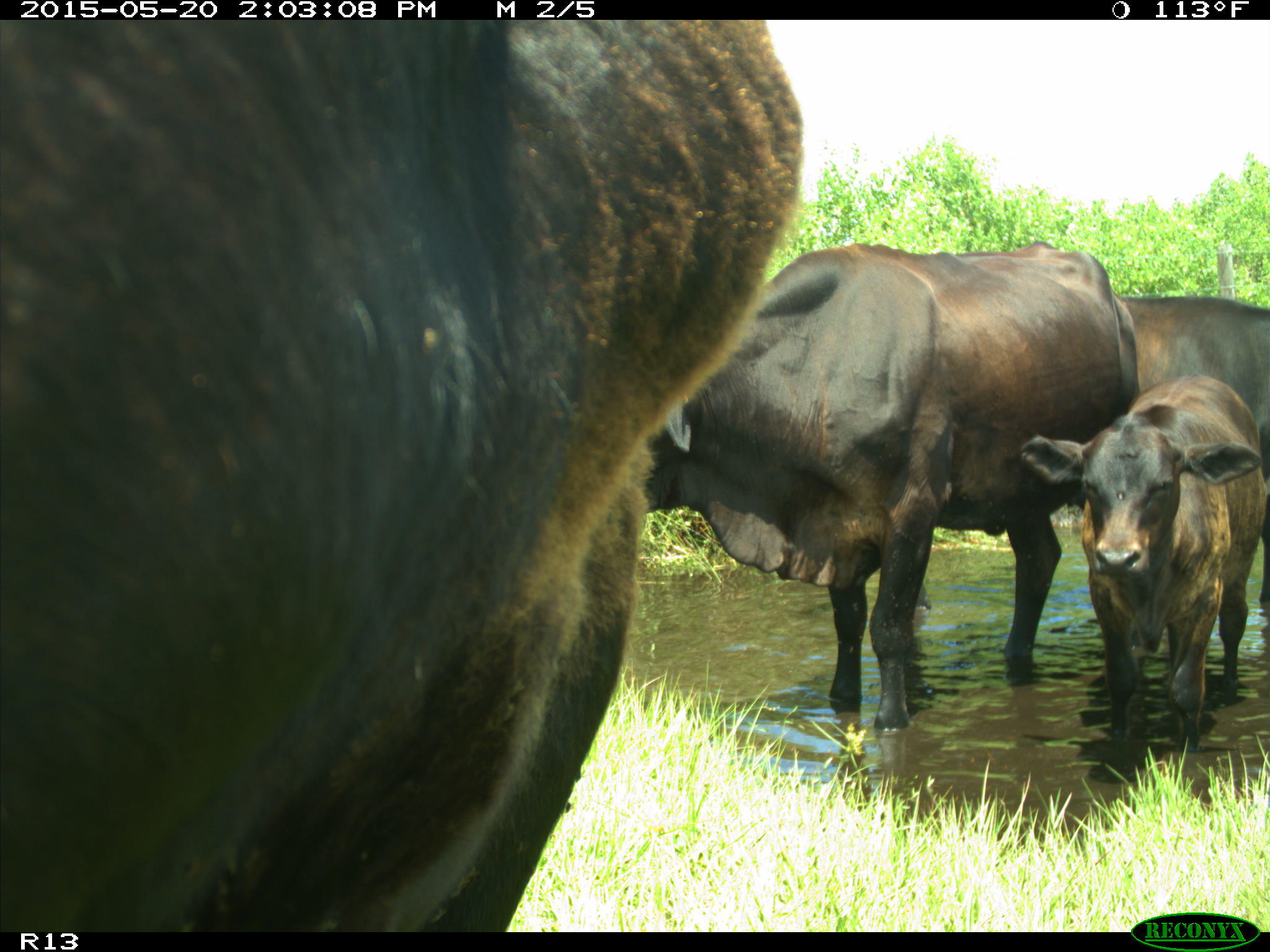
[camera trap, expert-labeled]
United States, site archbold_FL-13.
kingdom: Animalia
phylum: Chordata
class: Mammalia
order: Artiodactyla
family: Bovidae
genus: Bos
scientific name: Bos taurus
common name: domestic cow